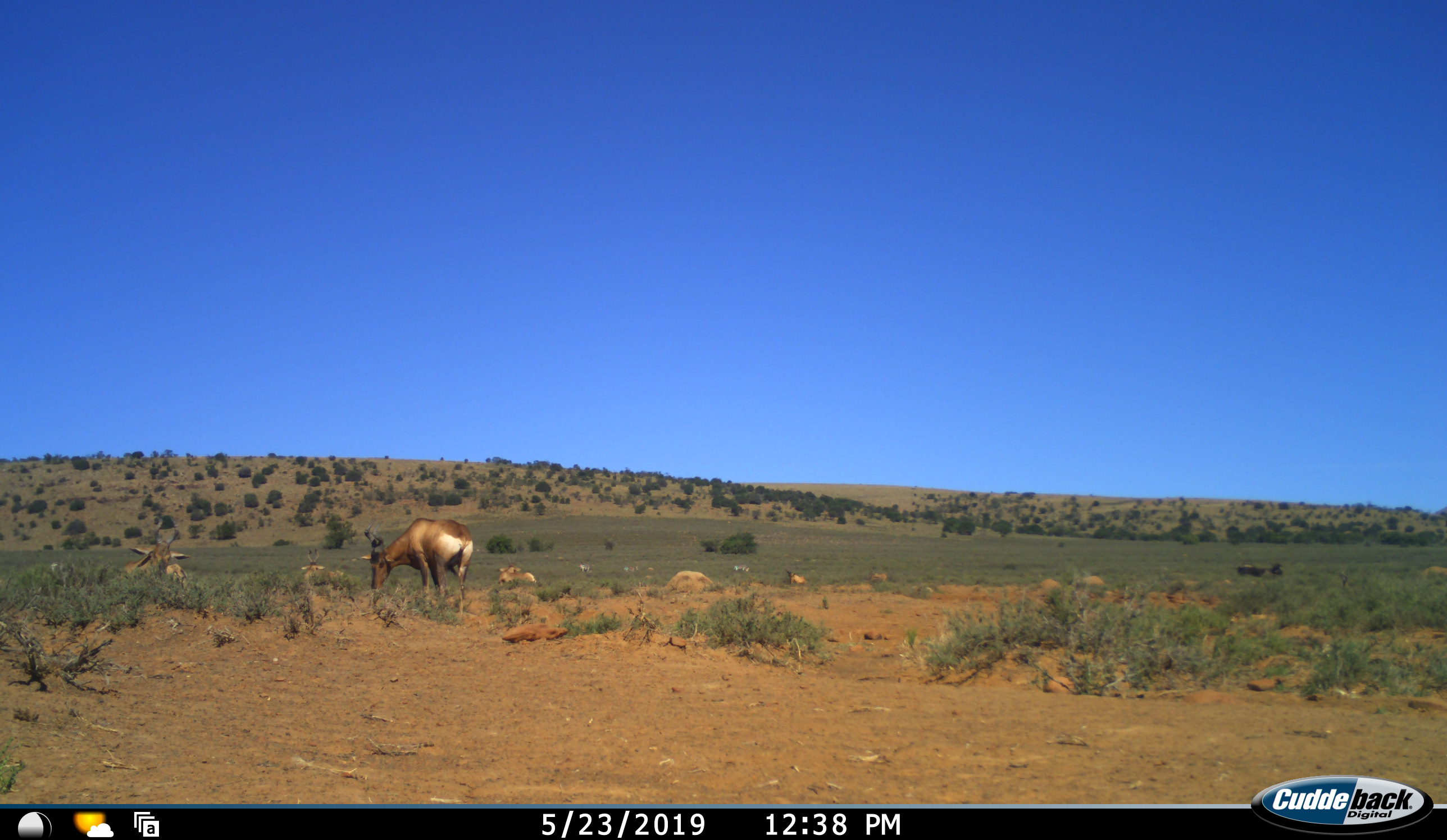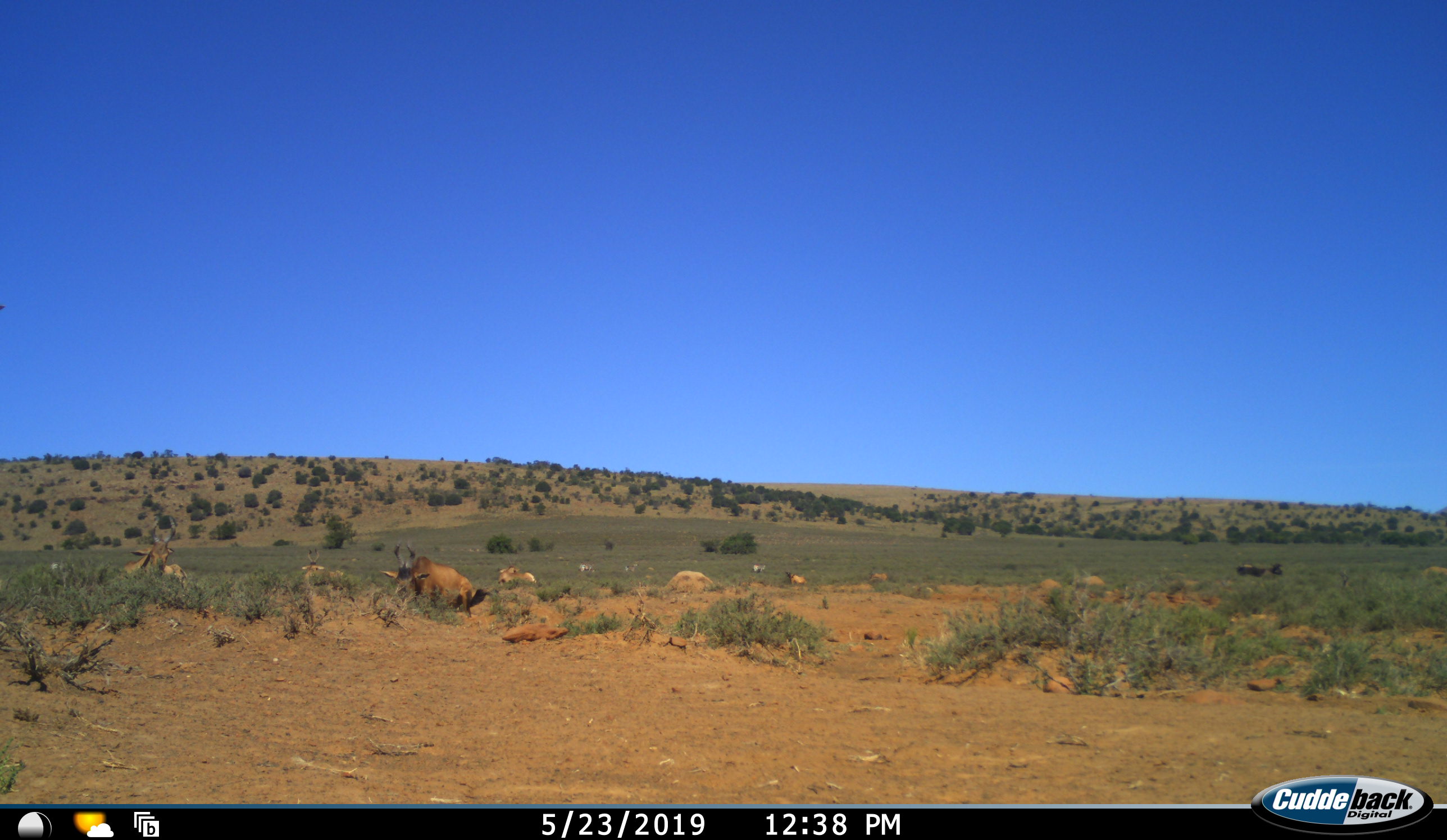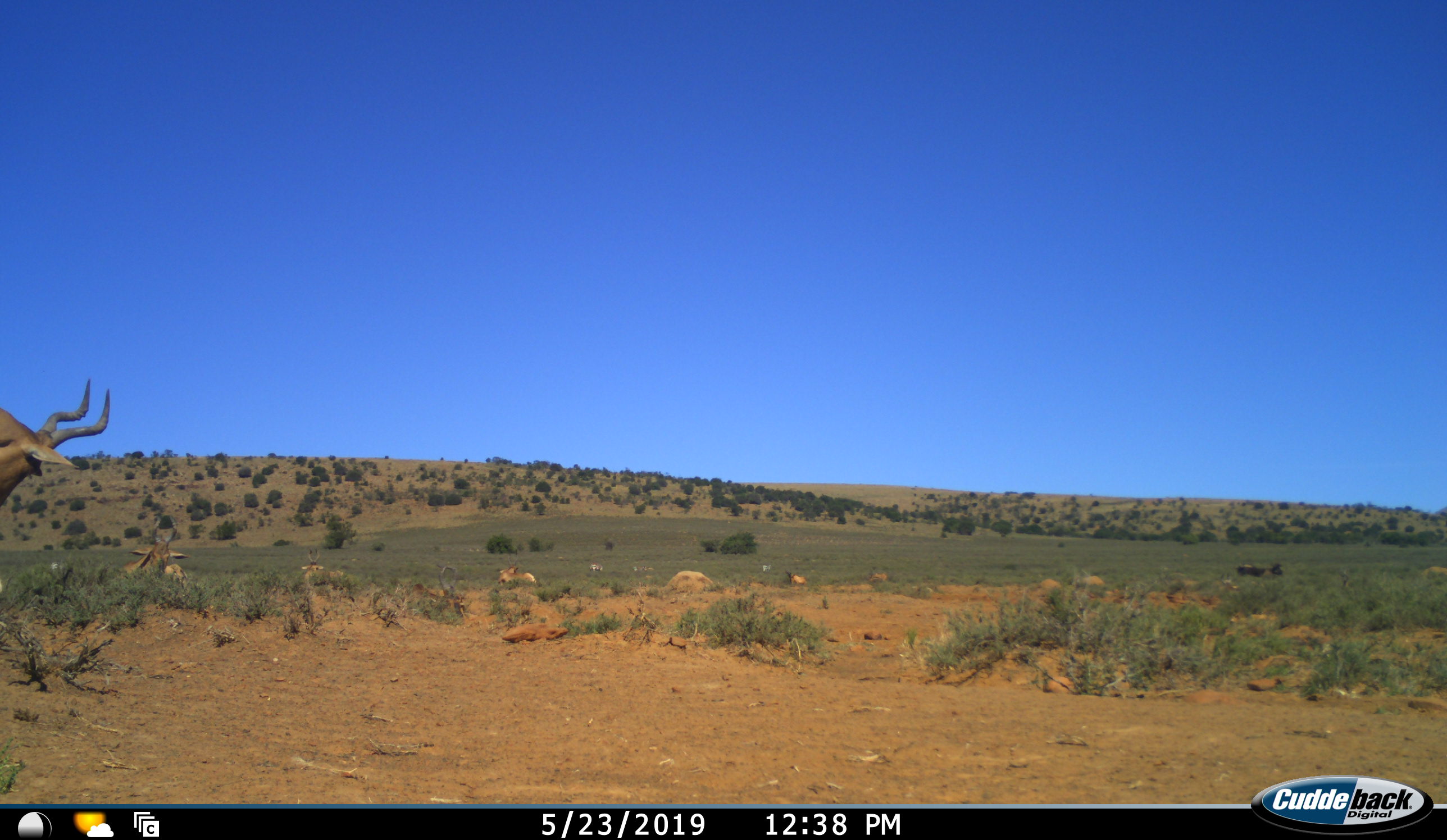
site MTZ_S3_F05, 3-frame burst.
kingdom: Animalia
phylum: Chordata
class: Mammalia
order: Artiodactyla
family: Bovidae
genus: Alcelaphus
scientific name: Alcelaphus buselaphus caama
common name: red hartebeest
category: hartebeestred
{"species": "hartebeestred (red hartebeest) (Alcelaphus buselaphus caama)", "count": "5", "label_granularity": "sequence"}